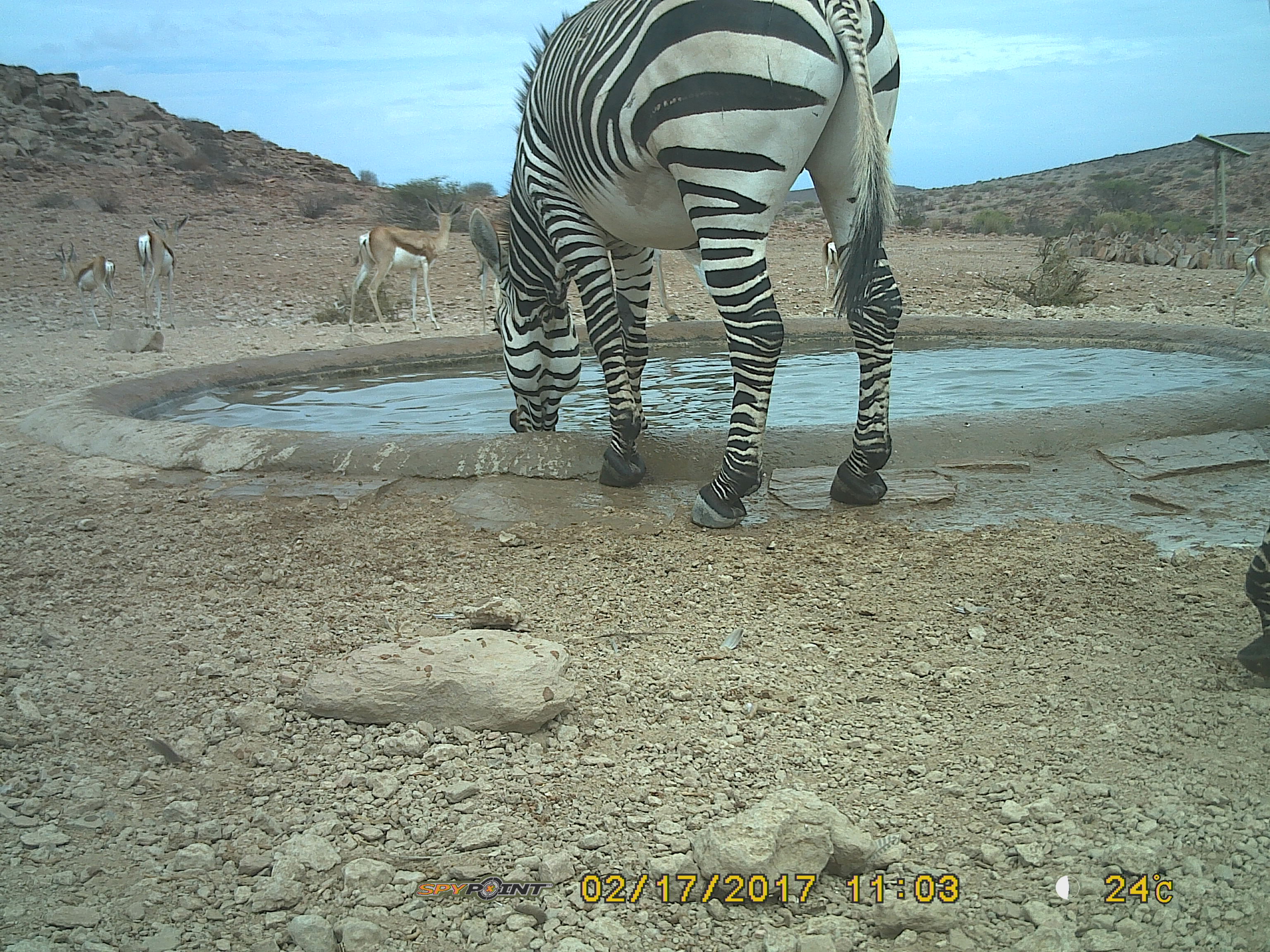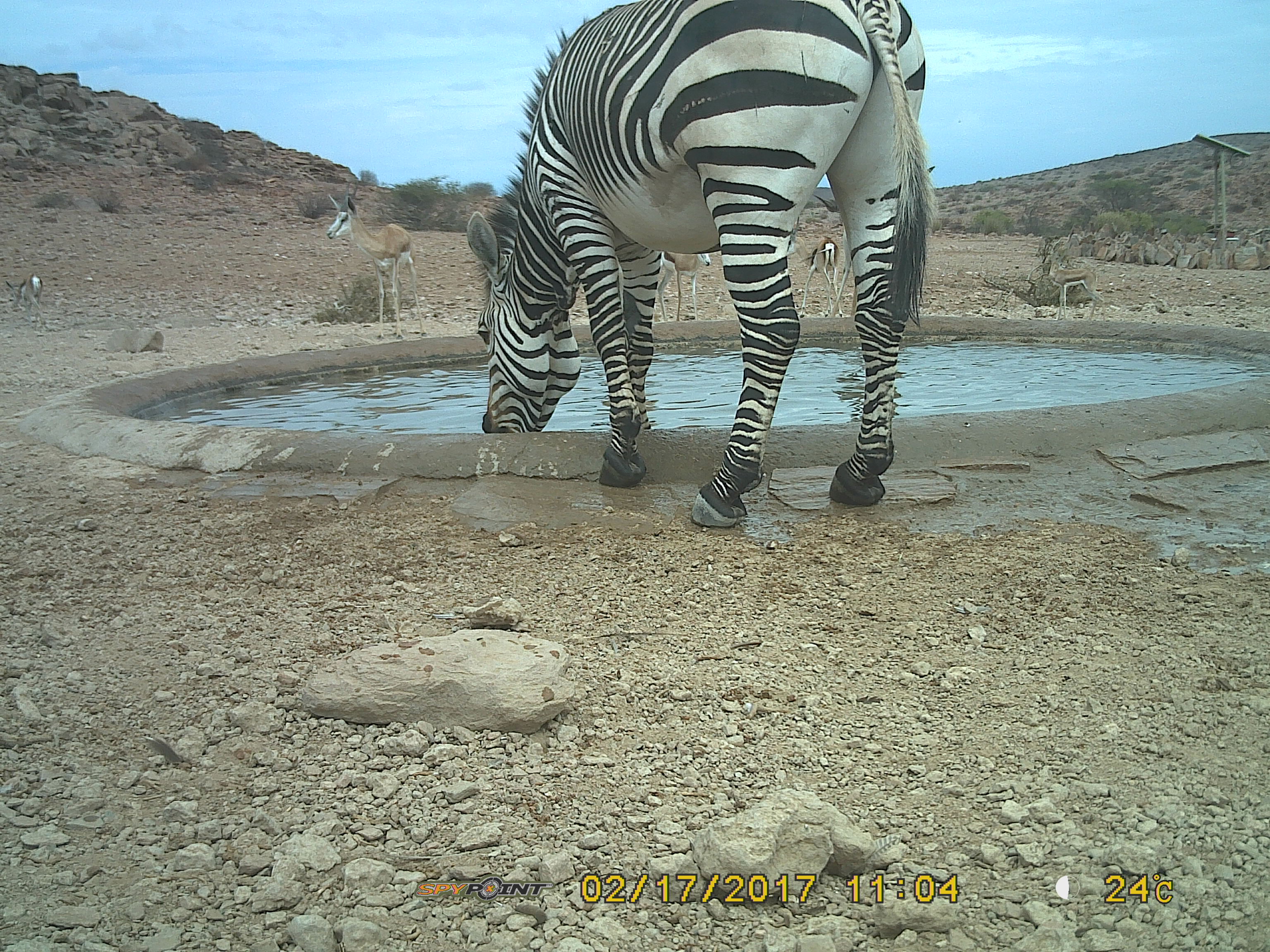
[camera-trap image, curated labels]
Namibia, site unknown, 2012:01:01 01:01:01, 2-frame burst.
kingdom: Animalia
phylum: Chordata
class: Mammalia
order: Perissodactyla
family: Equidae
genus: Equus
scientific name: Equus zebra hartmannae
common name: hartmann's mountain zebra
Equus zebra hartmannae (hartmann's mountain zebra).